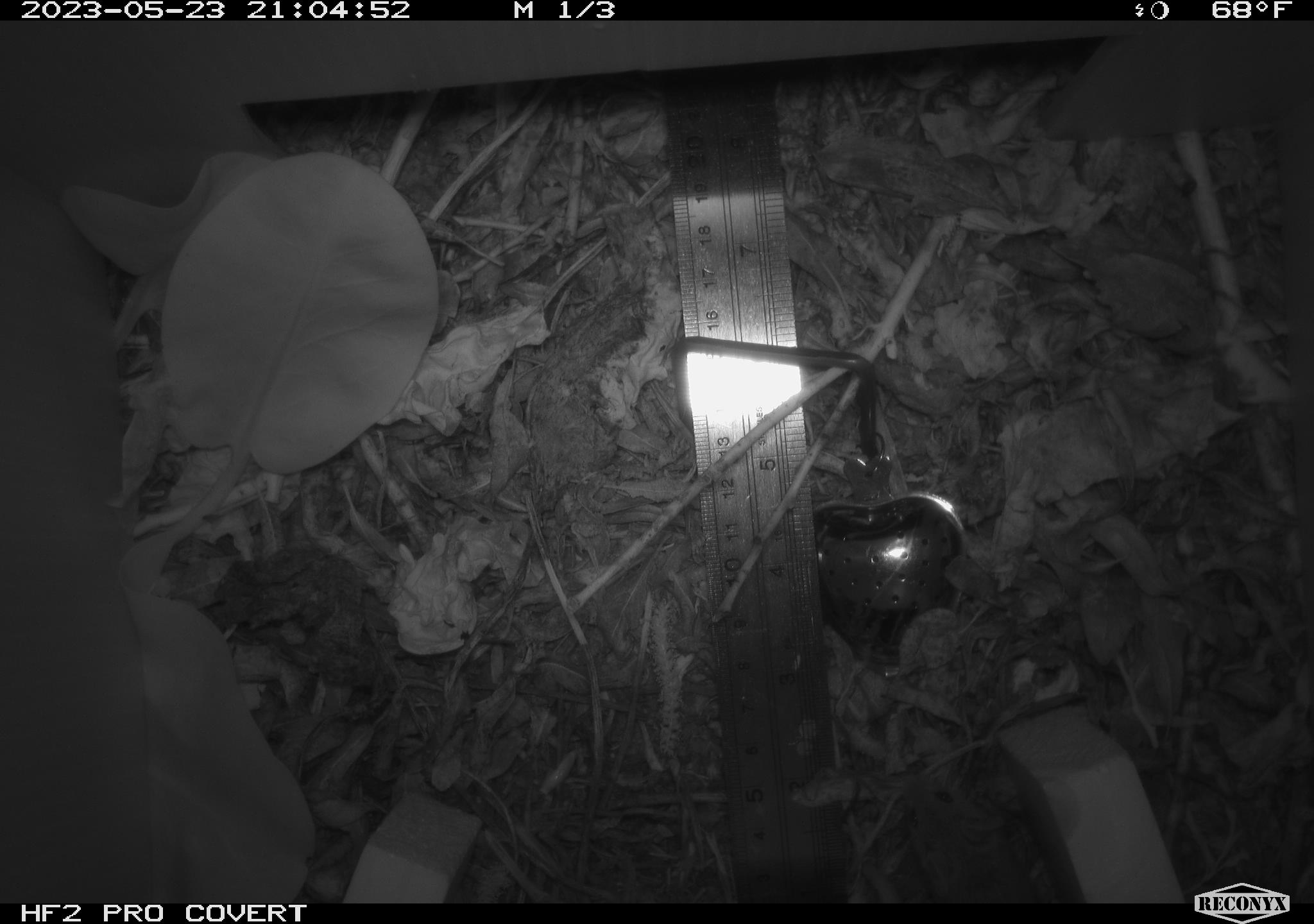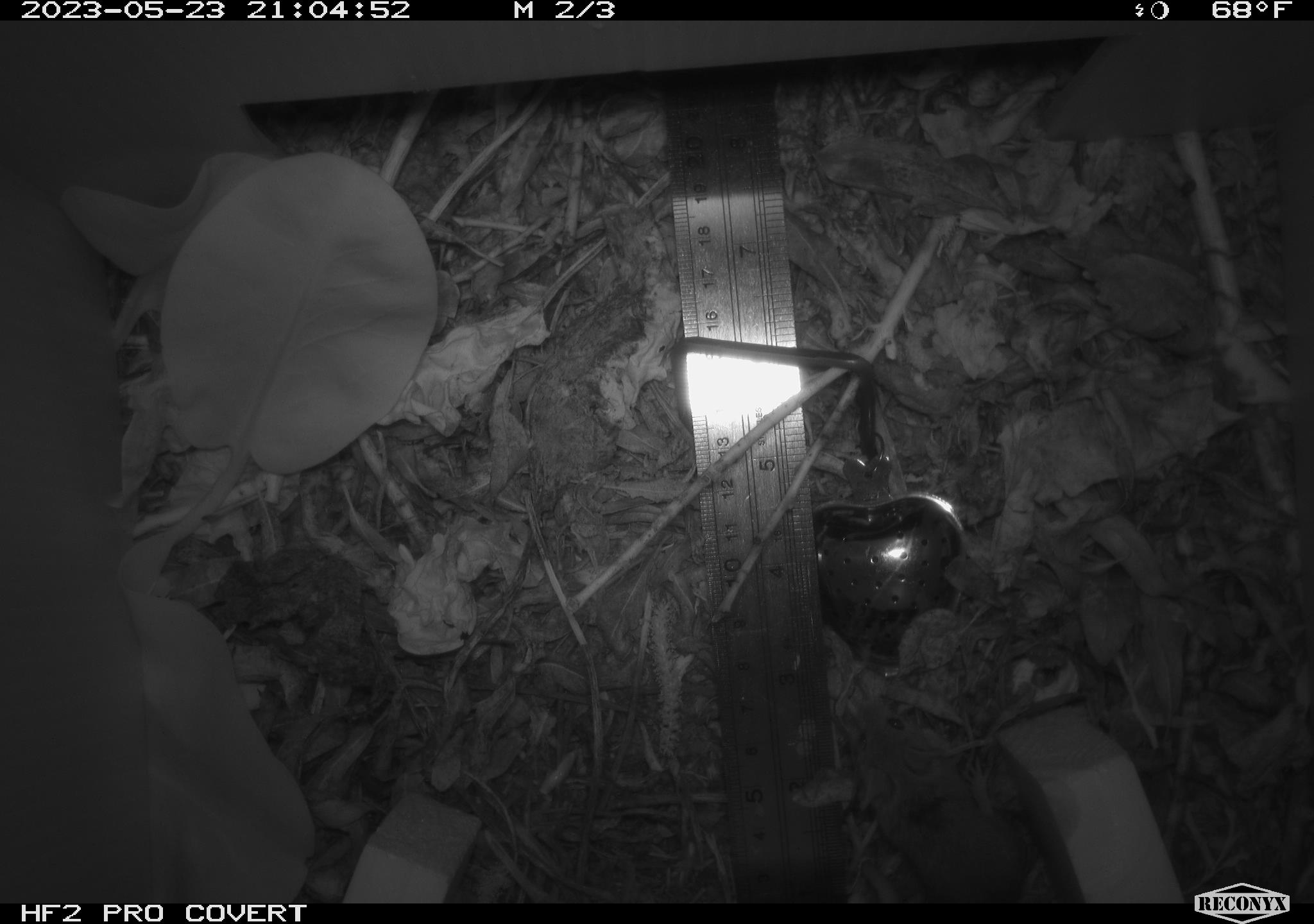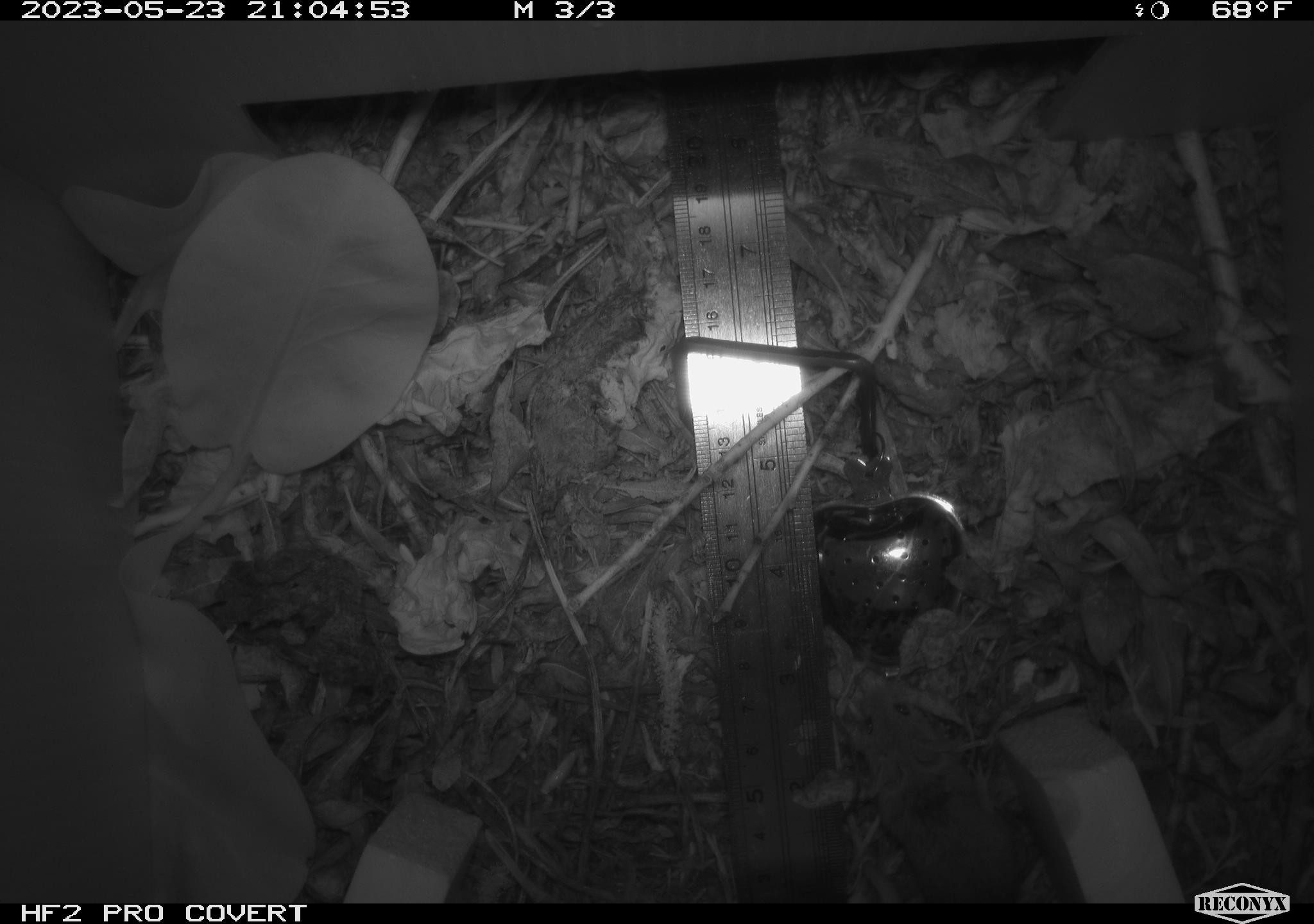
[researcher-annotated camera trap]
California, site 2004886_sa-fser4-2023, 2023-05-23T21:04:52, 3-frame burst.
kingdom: Animalia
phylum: Chordata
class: Mammalia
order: Rodentia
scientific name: Rodentia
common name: mouse species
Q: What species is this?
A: Mouse species (Rodentia).